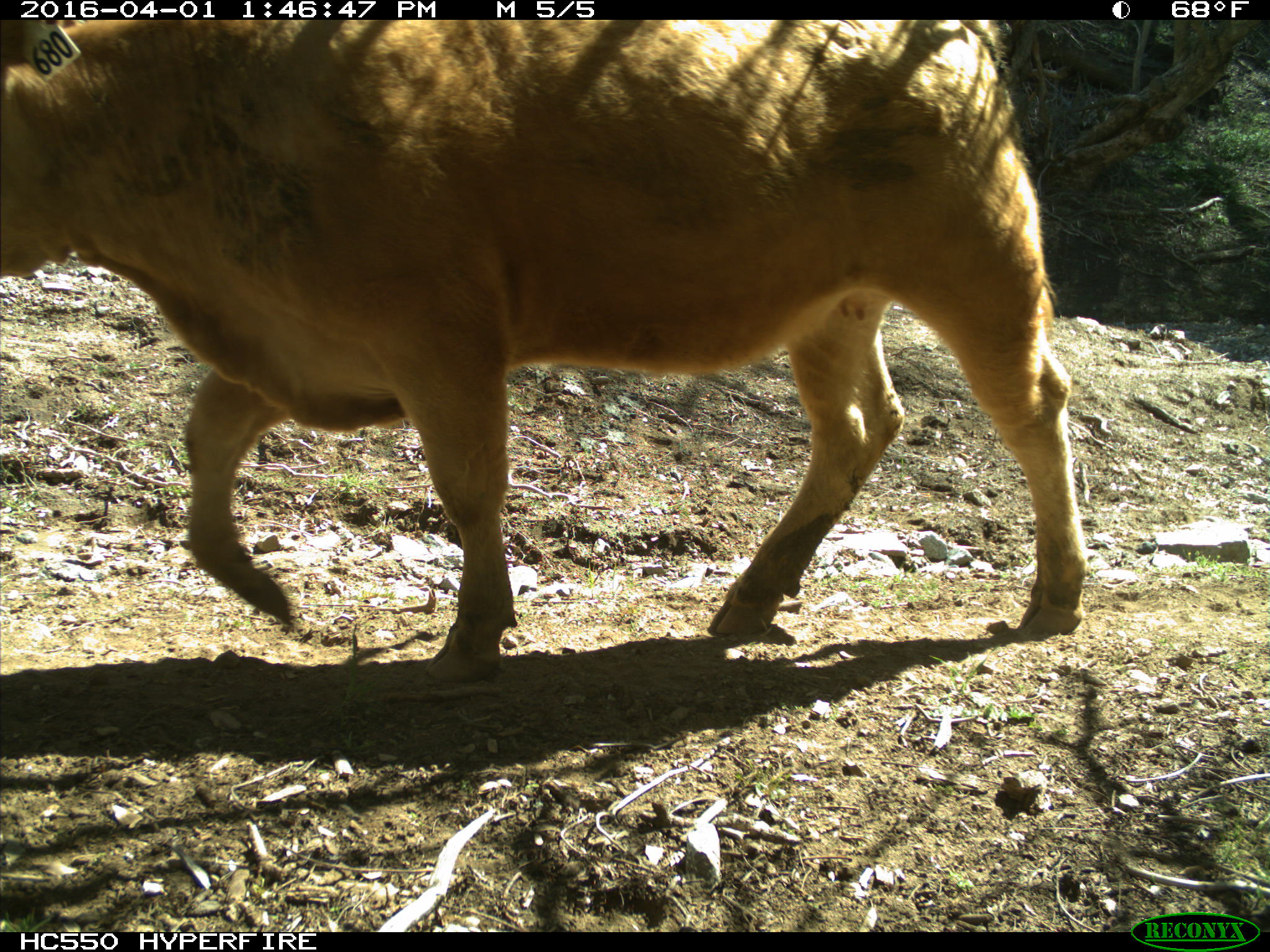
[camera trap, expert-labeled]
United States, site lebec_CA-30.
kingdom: Animalia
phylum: Chordata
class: Mammalia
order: Artiodactyla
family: Bovidae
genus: Bos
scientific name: Bos taurus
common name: domestic cow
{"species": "Bos taurus (domestic cow)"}